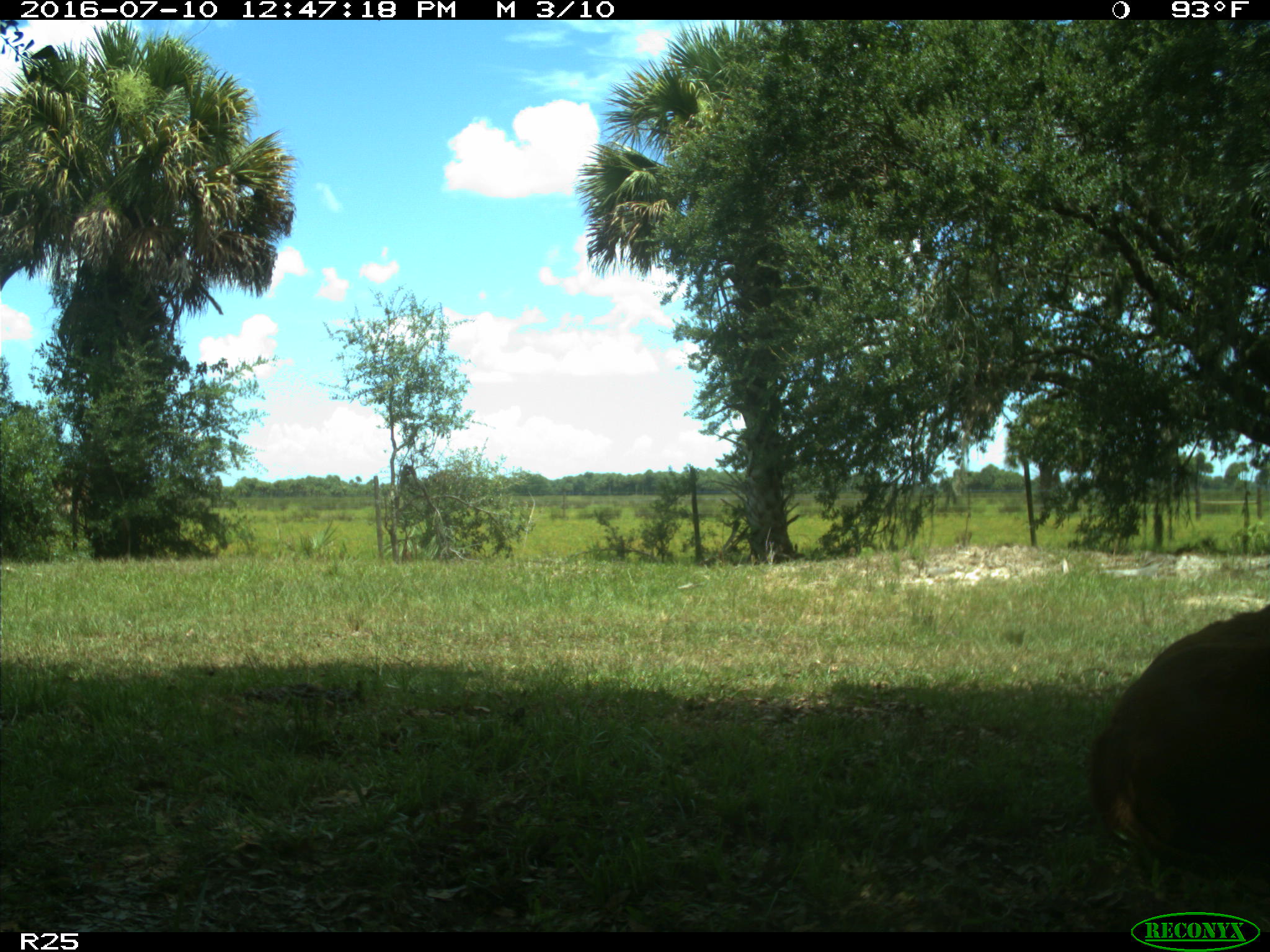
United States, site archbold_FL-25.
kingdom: Animalia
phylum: Chordata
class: Mammalia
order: Artiodactyla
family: Bovidae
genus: Bos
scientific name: Bos taurus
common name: domestic cow